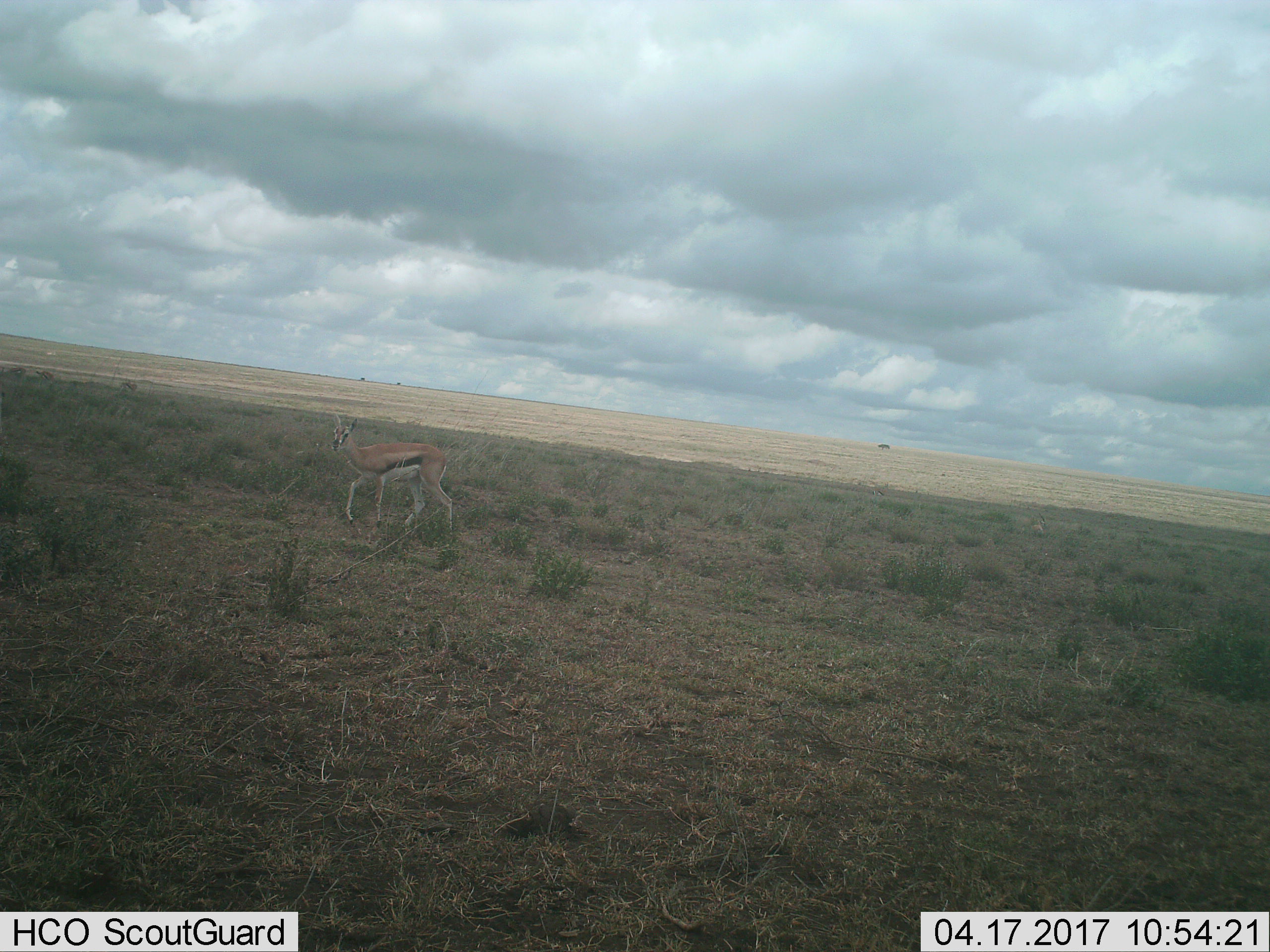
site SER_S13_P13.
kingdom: Animalia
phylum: Chordata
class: Mammalia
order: Artiodactyla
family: Bovidae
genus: Eudorcas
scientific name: Eudorcas thomsonii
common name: thomson's gazelle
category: gazellethomsons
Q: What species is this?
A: Gazellethomsons (thomson's gazelle) (Eudorcas thomsonii).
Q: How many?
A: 1.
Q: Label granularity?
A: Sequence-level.